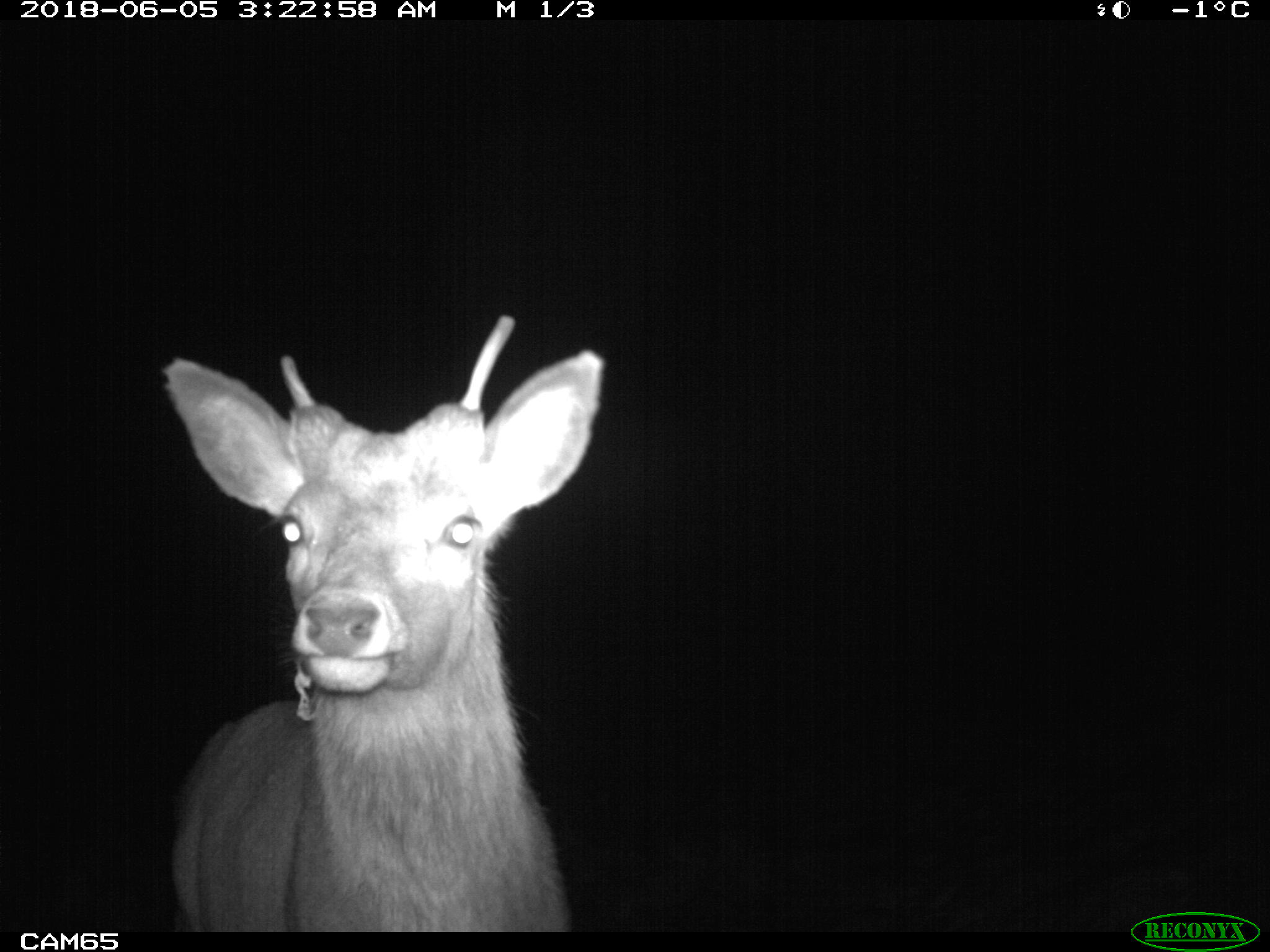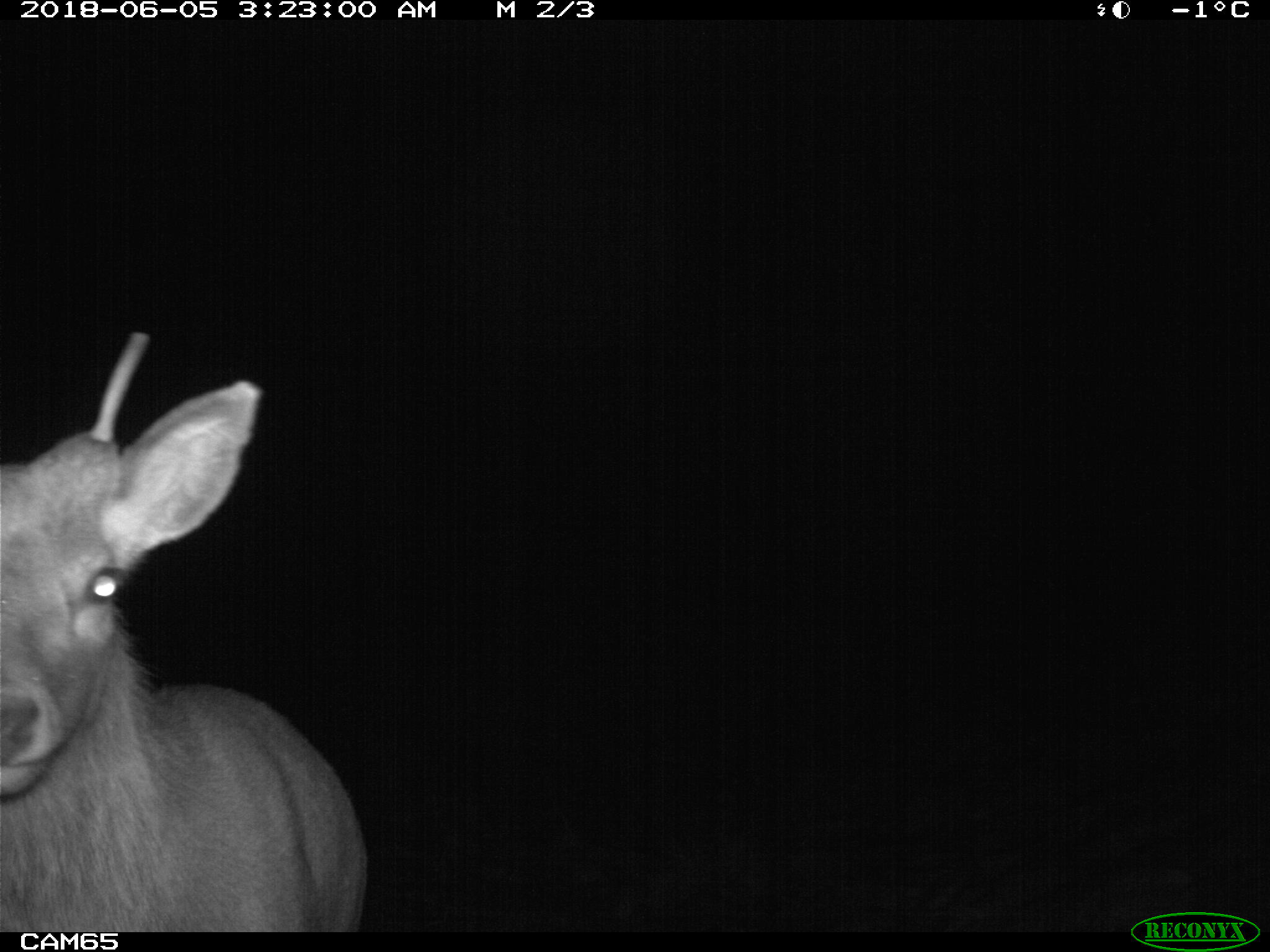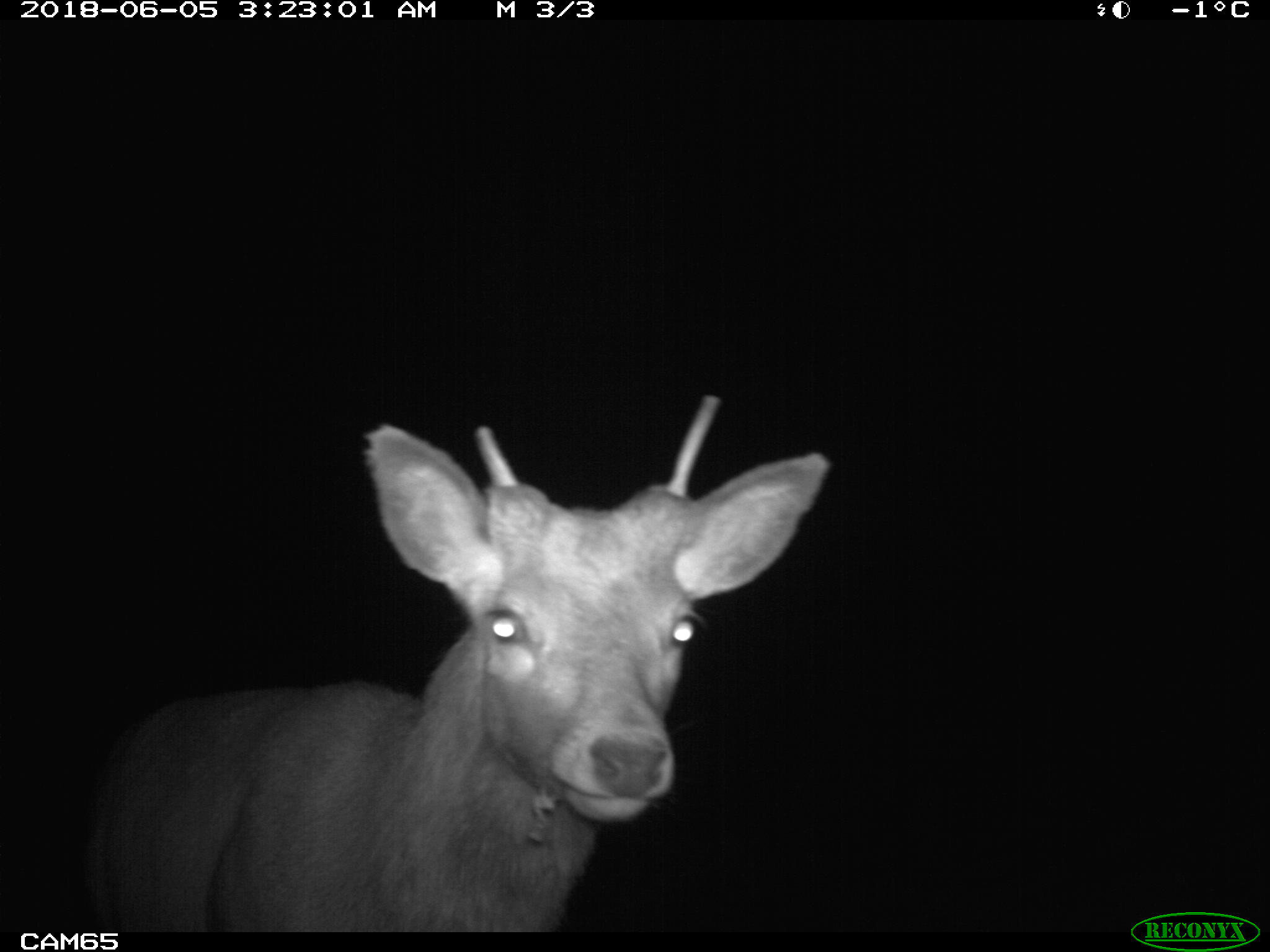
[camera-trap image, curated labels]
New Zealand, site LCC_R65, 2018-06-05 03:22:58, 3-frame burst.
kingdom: Animalia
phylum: Chordata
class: Mammalia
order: Artiodactyla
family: Cervidae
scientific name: Cervidae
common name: deer